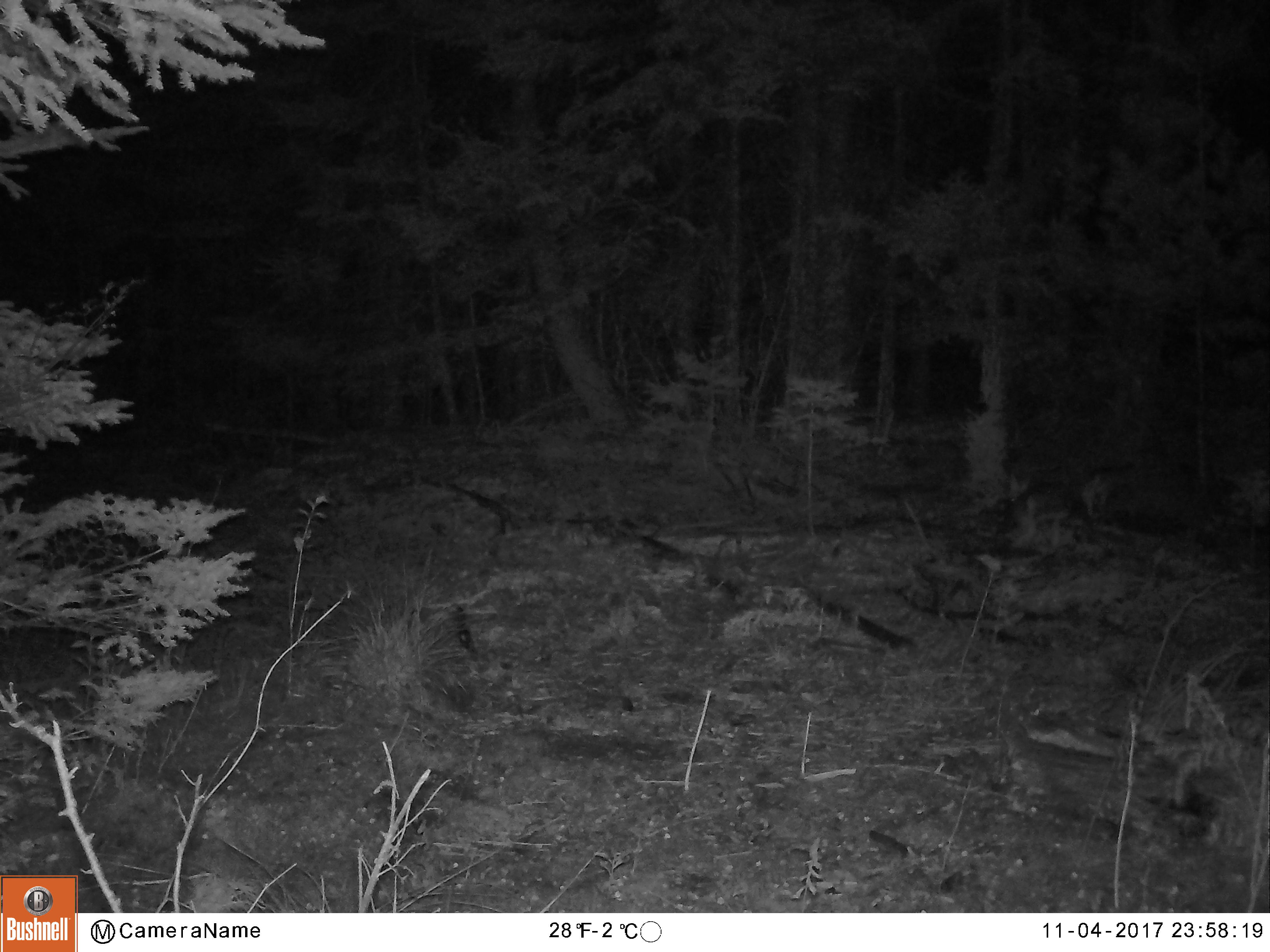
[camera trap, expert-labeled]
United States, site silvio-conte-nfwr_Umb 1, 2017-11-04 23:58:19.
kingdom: Animalia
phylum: Chordata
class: Mammalia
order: Lagomorpha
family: Leporidae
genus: Lepus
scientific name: Lepus americanus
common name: snowshoe hare